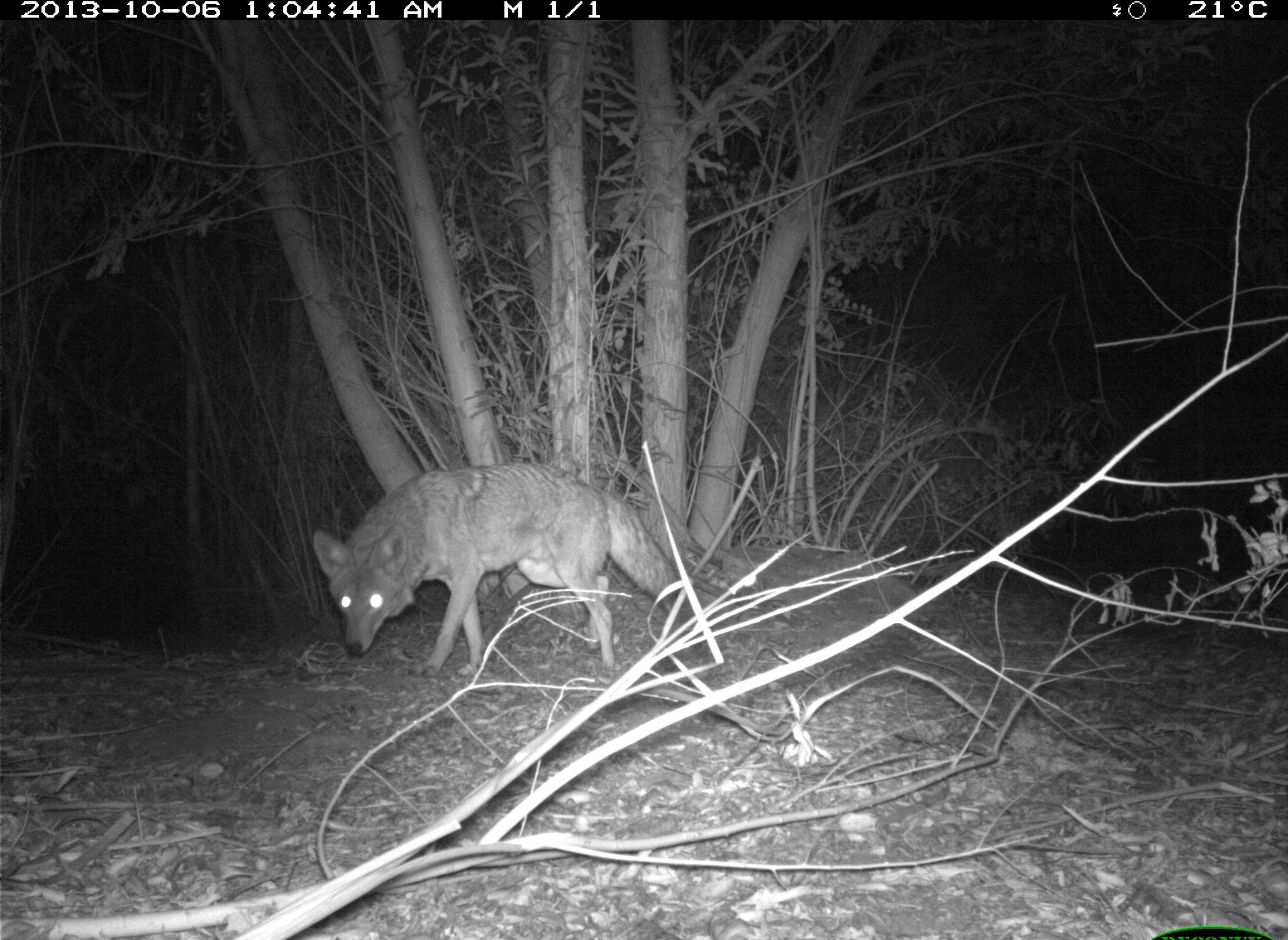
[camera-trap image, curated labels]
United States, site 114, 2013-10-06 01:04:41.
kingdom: Animalia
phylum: Chordata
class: Mammalia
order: Carnivora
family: Canidae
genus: Canis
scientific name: Canis latrans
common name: coyote